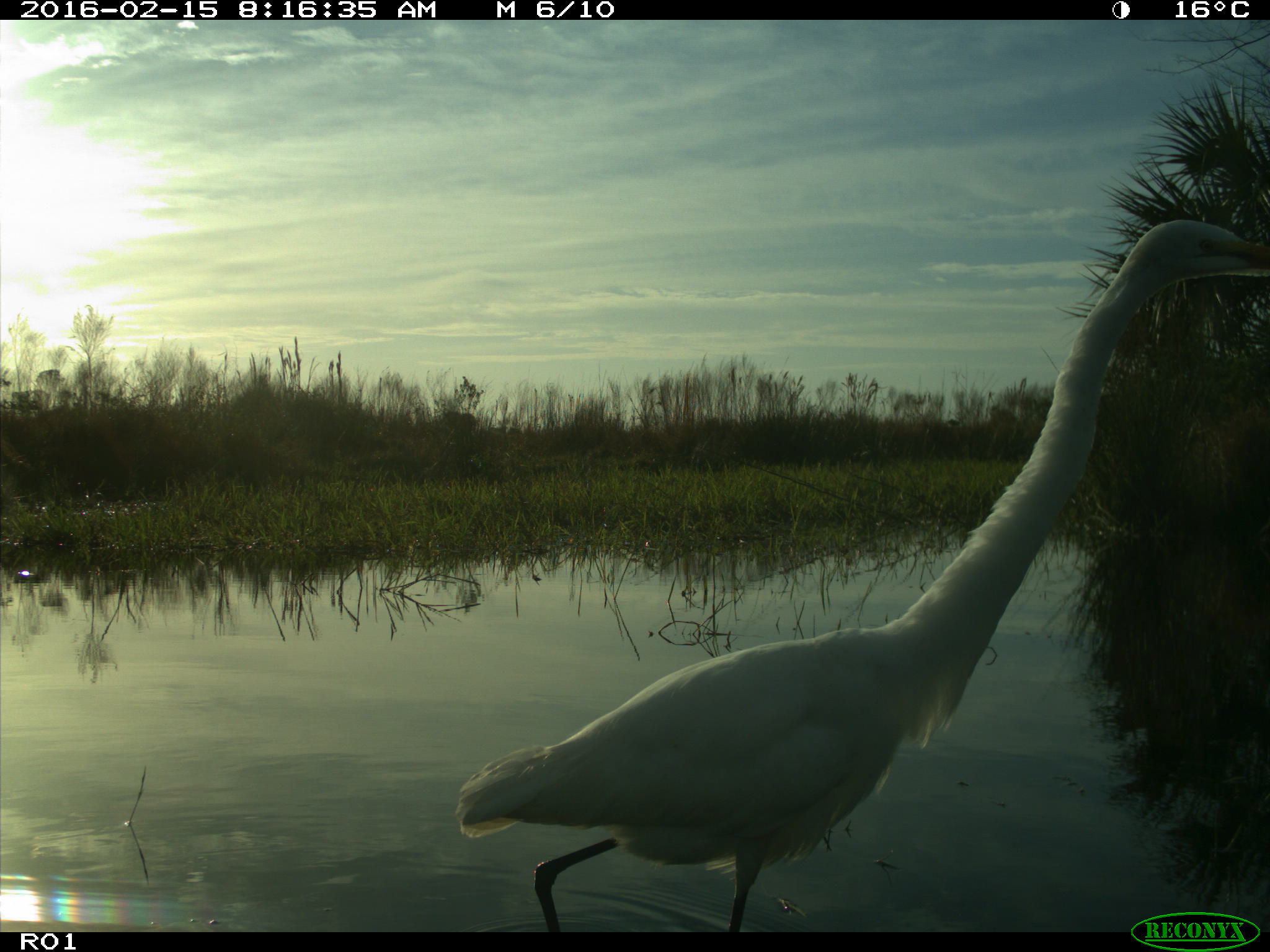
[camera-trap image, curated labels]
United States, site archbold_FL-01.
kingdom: Animalia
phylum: Chordata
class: Aves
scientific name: Aves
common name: birds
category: unidentified bird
Unidentified bird (birds) (Aves).